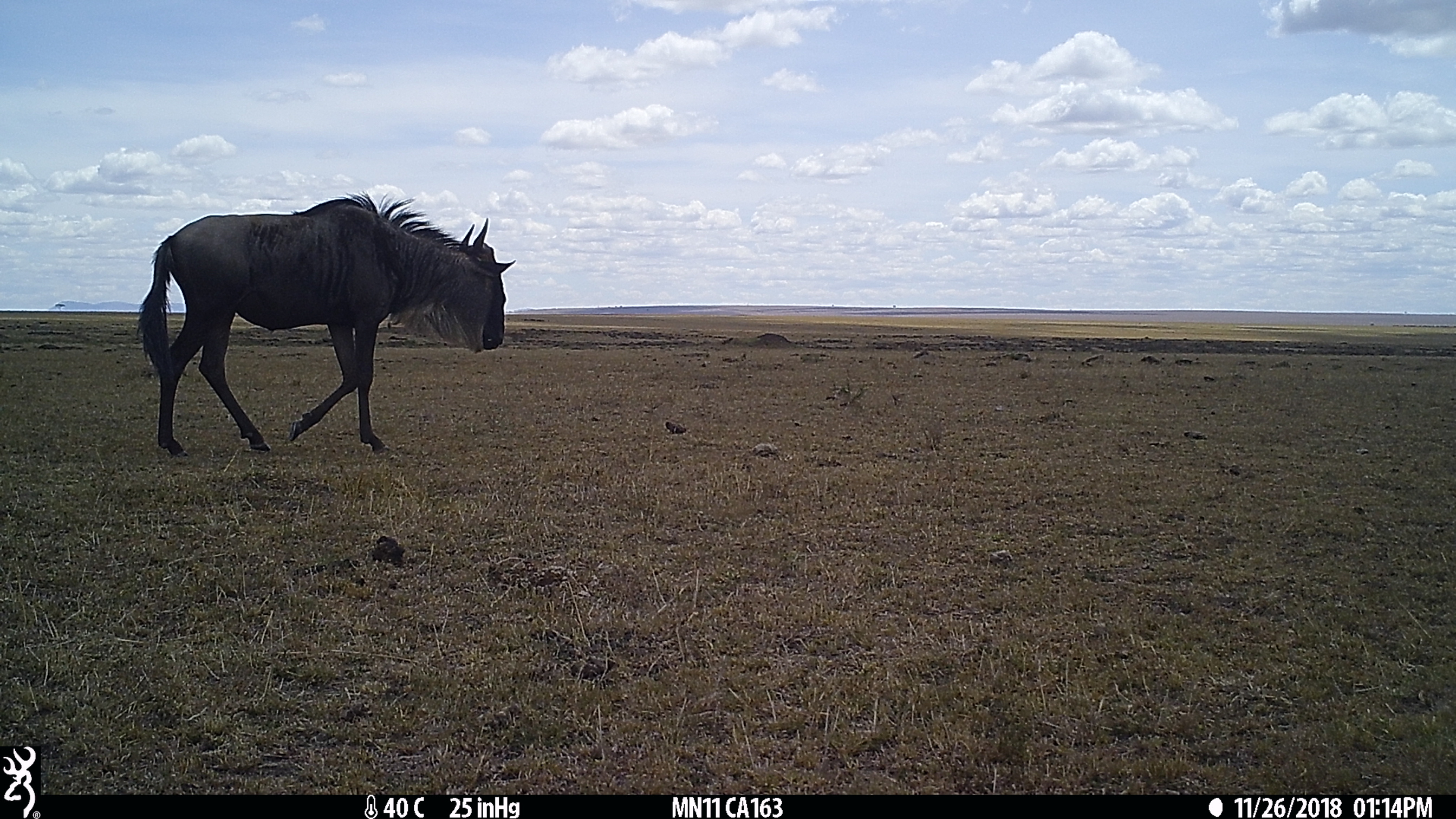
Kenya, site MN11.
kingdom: Animalia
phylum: Chordata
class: Mammalia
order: Artiodactyla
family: Bovidae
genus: Connochaetes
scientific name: Connochaetes taurinus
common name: blue wildebeest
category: wildebeest